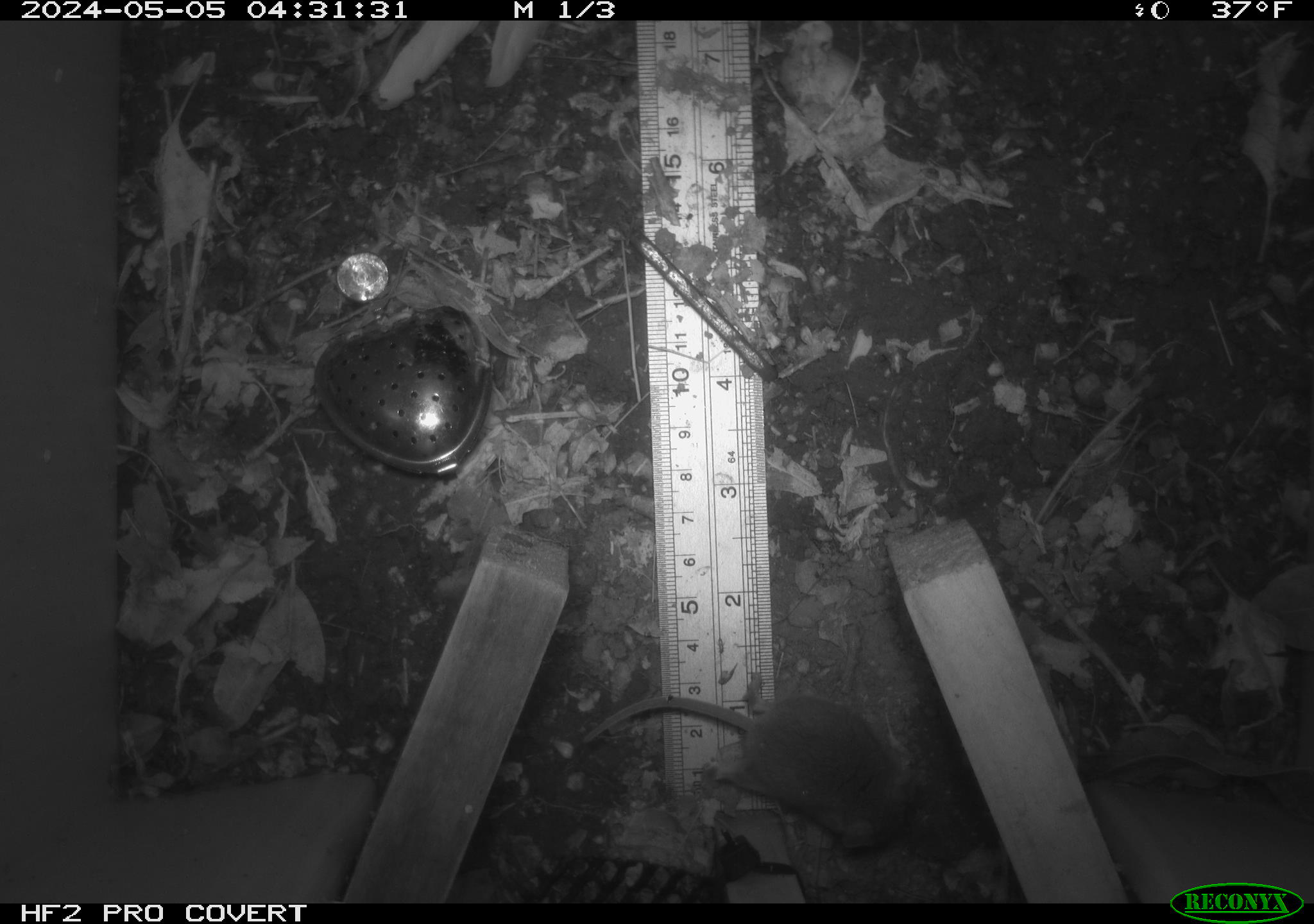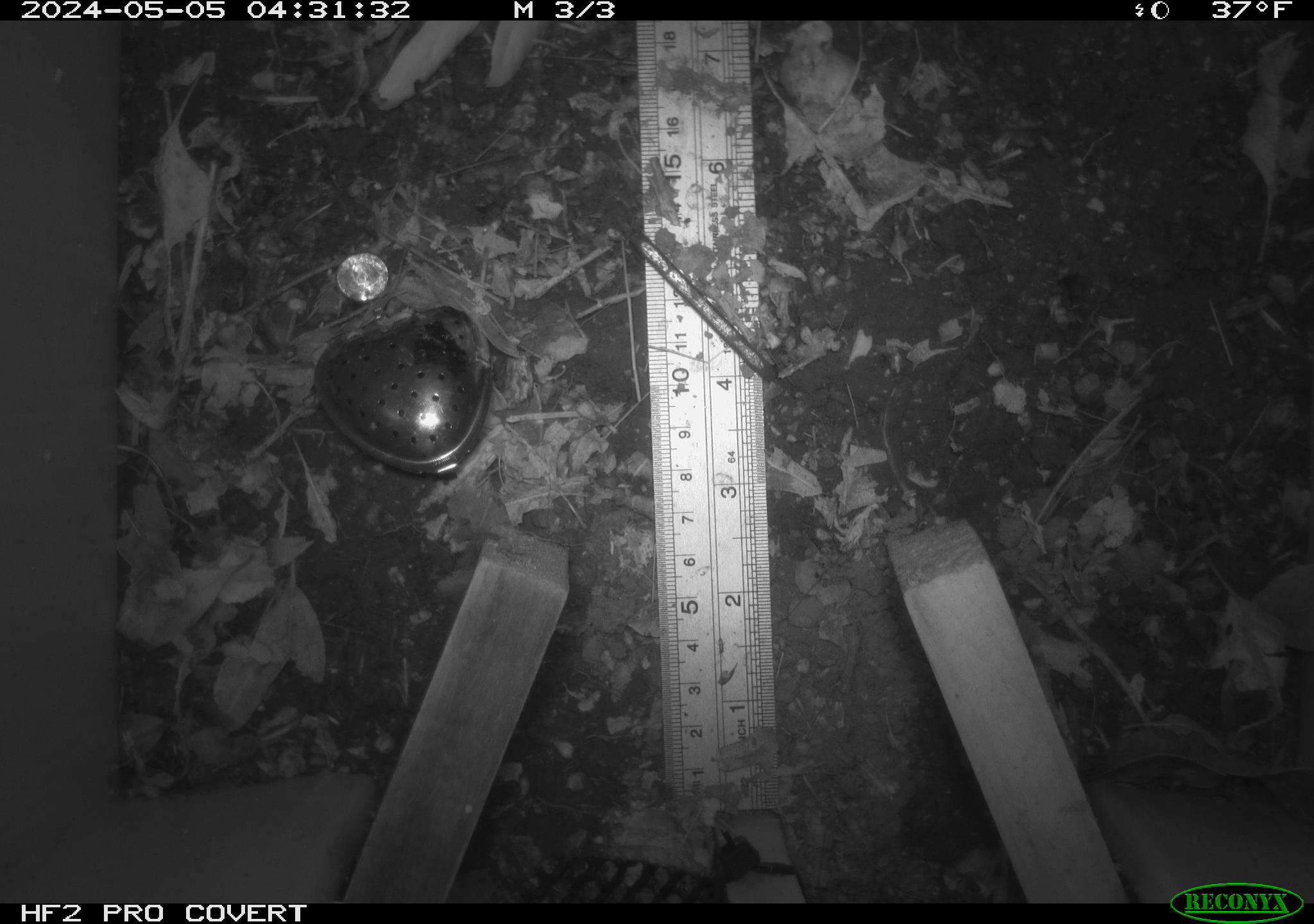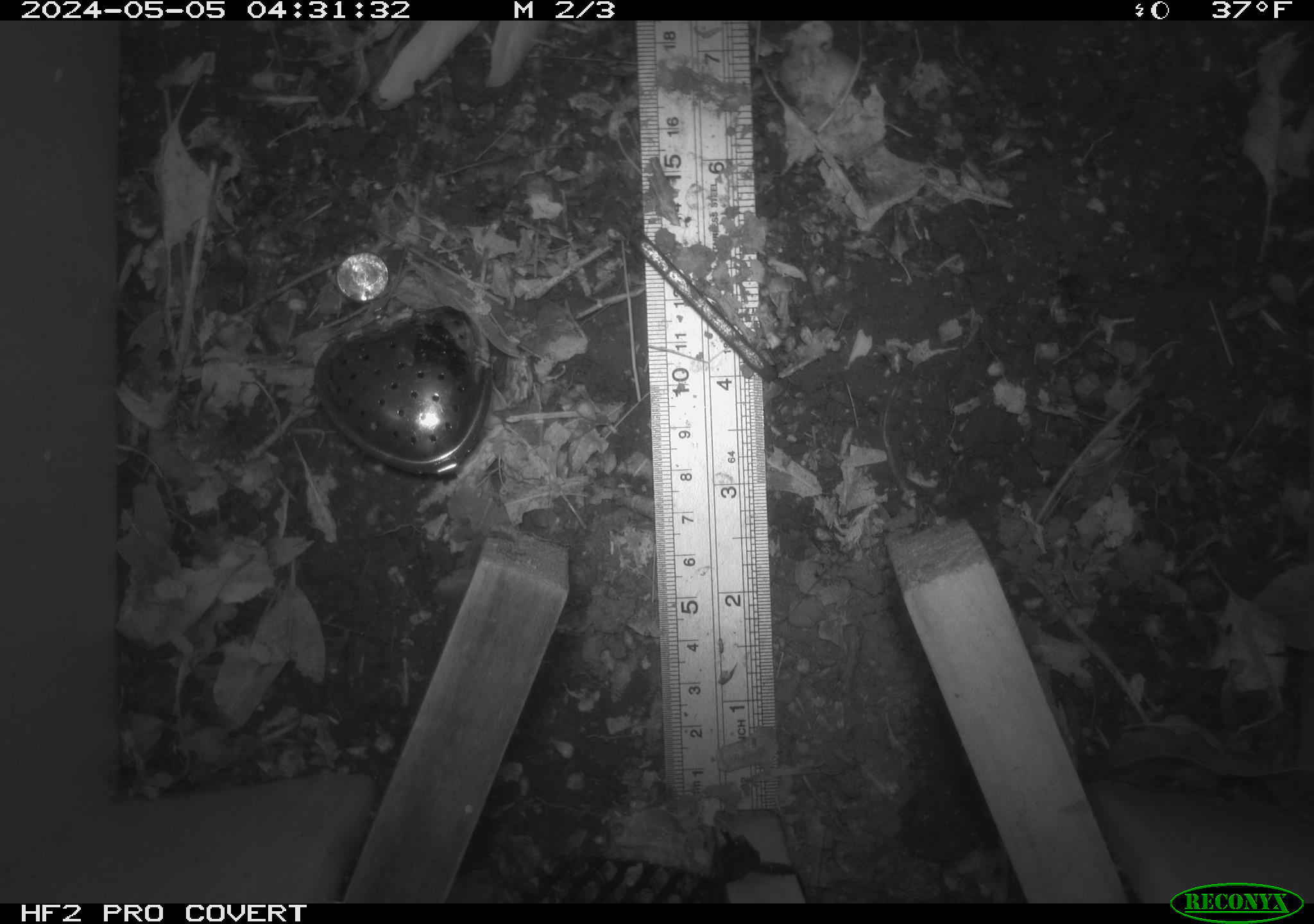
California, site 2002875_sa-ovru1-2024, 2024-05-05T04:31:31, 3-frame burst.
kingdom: Animalia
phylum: Chordata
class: Mammalia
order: Rodentia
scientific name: Rodentia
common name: mouse species